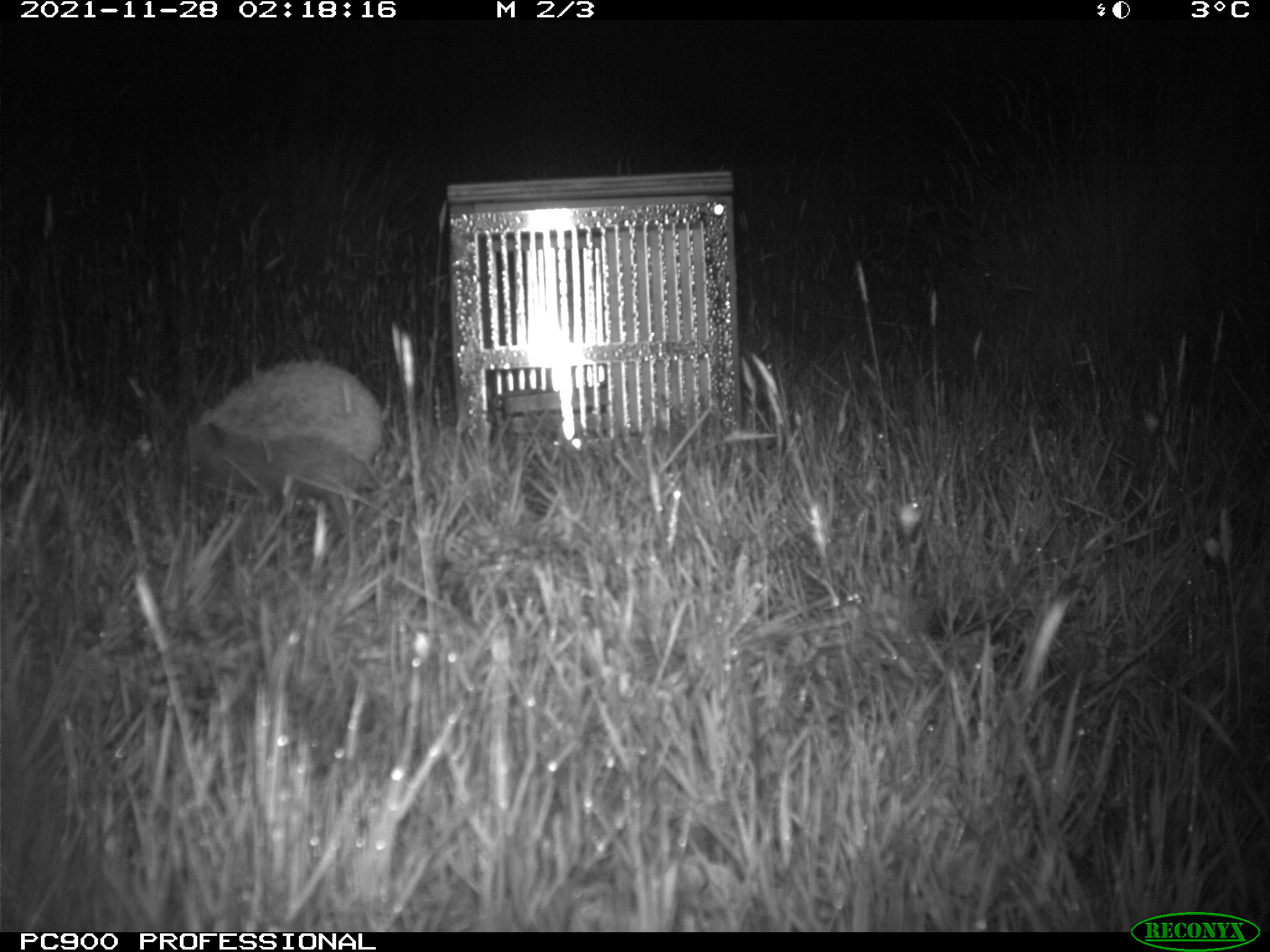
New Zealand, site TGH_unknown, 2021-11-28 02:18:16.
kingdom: Animalia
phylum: Chordata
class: Mammalia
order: Eulipotyphla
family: Erinaceidae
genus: Erinaceus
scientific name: Erinaceus europaeus europaeus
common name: european hedgehog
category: hedgehog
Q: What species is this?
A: Hedgehog (european hedgehog) (Erinaceus europaeus europaeus).